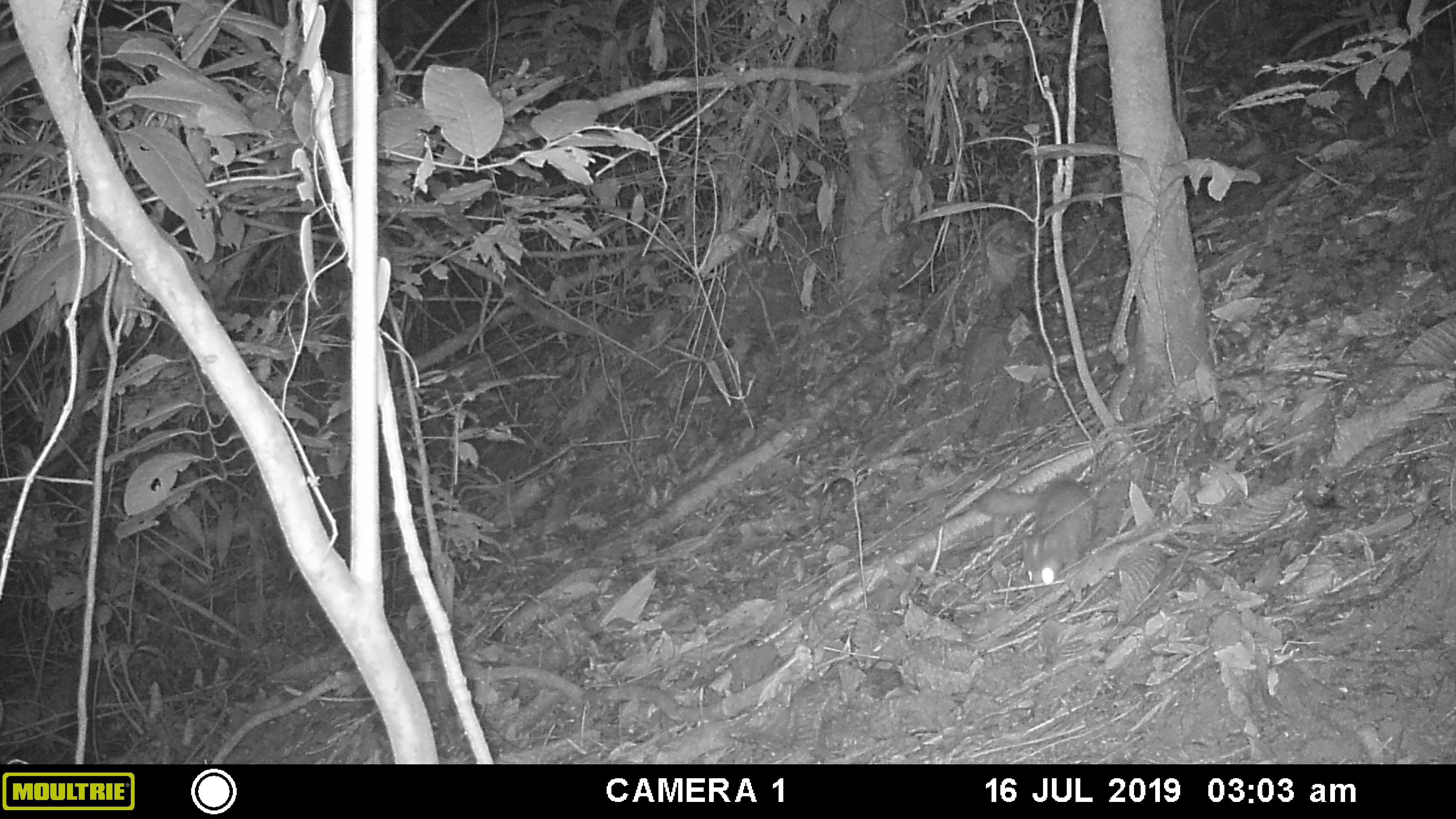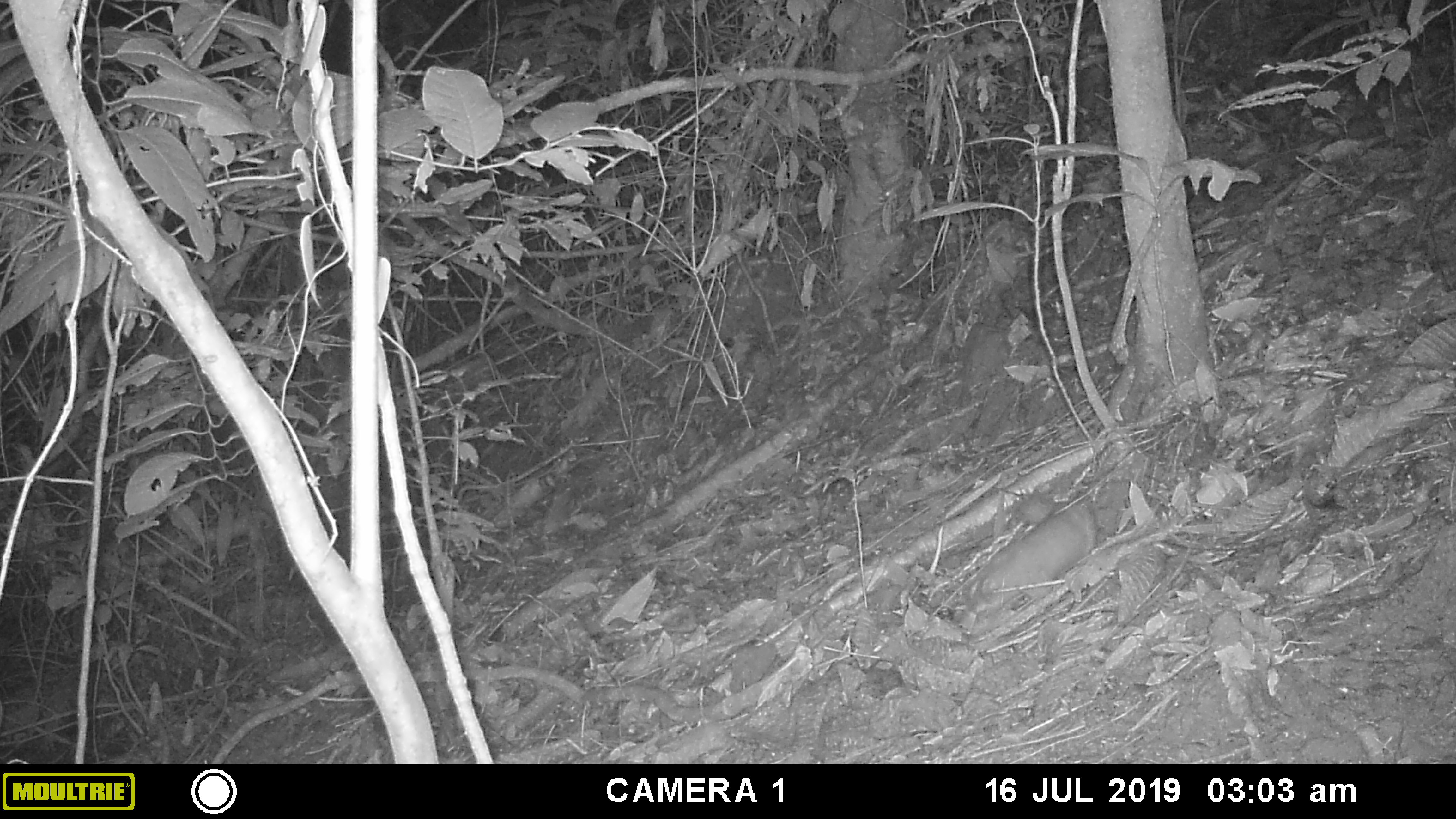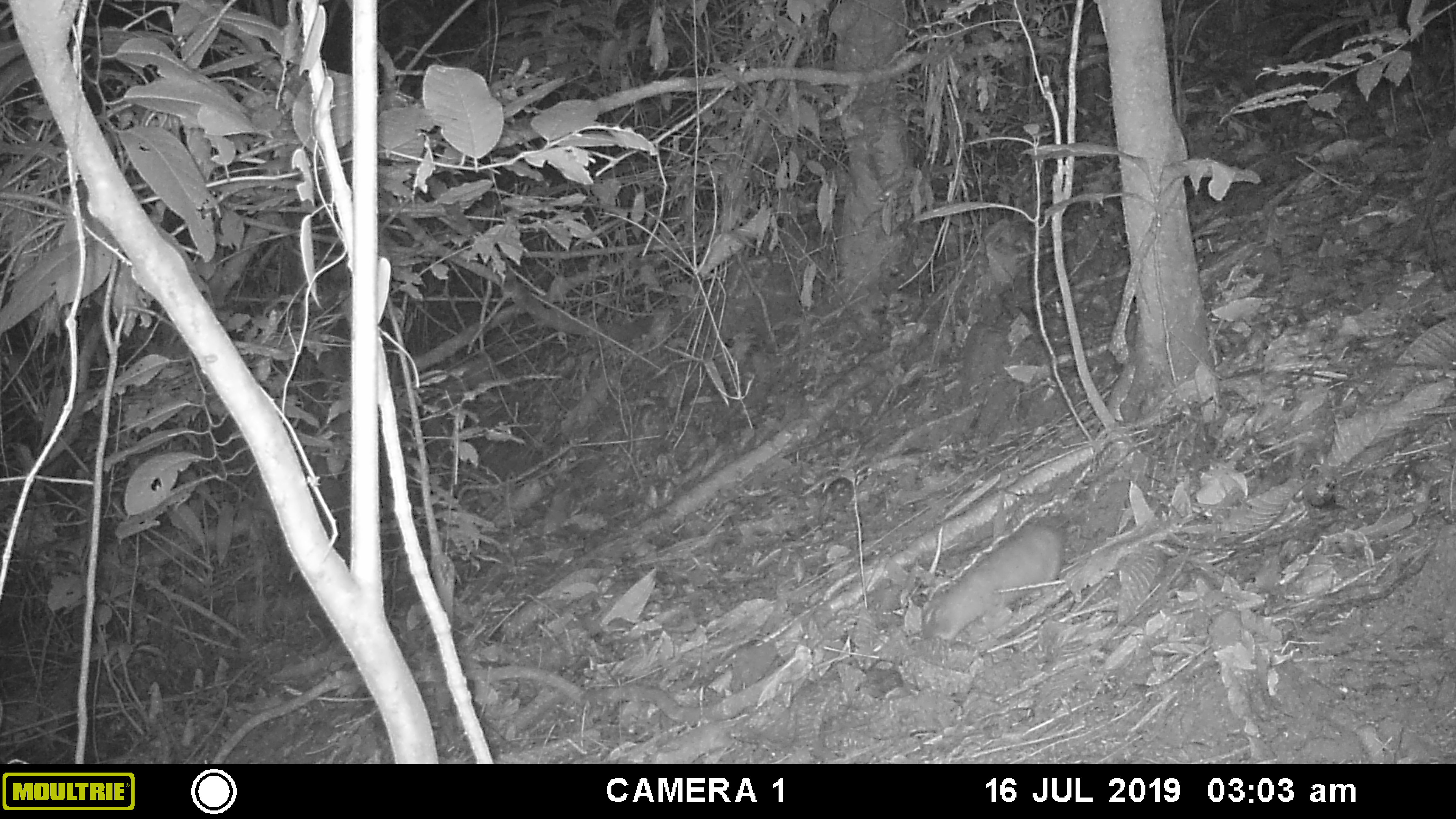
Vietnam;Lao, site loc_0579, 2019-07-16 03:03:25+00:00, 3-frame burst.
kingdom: Animalia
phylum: Chordata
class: Mammalia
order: Carnivora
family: Mustelidae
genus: Melogale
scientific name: Melogale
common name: ferret badger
Ferret badger (Melogale). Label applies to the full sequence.